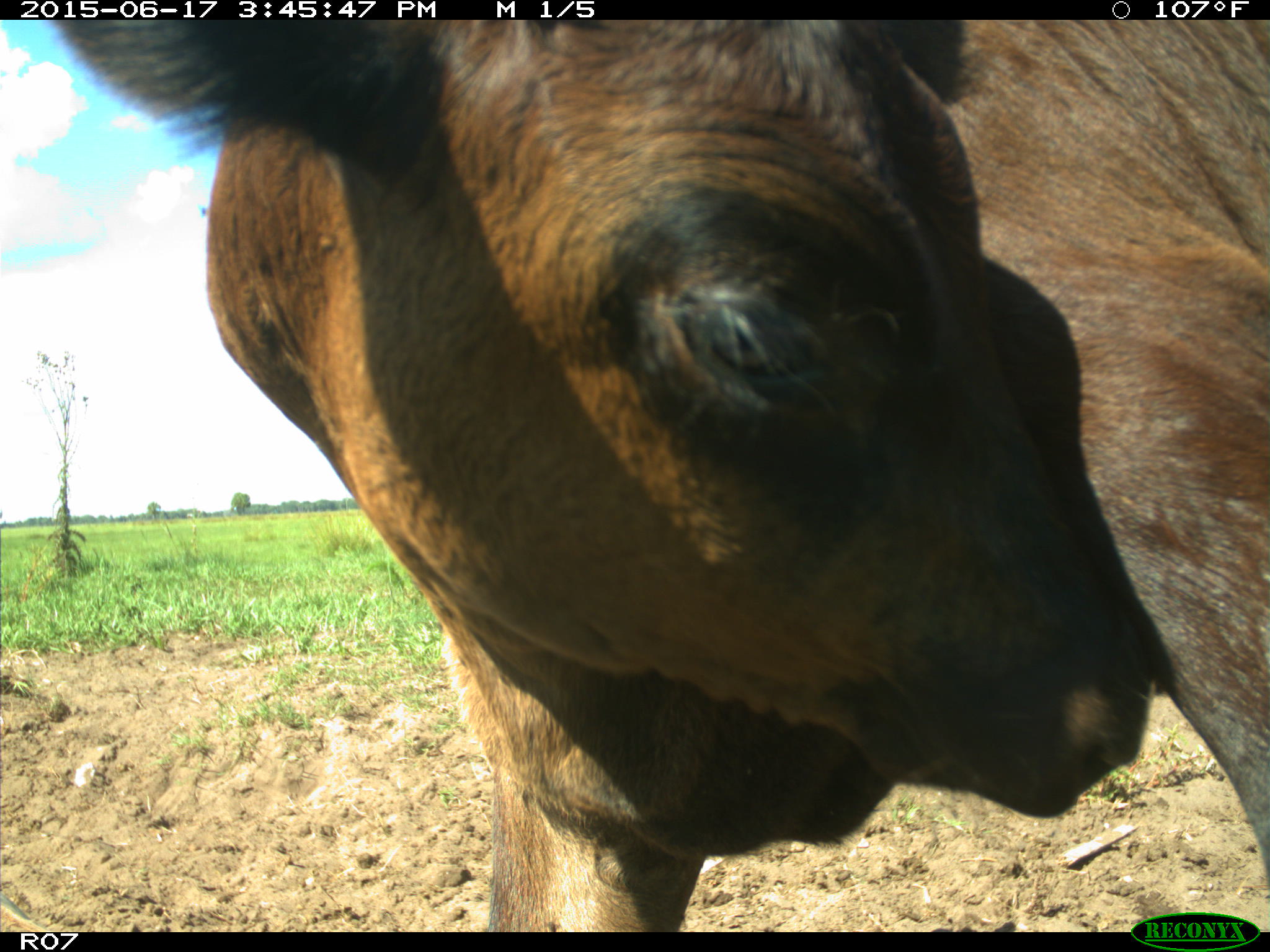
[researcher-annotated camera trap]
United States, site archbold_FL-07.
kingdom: Animalia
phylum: Chordata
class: Mammalia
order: Artiodactyla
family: Bovidae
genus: Bos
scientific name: Bos taurus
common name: domestic cow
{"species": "Bos taurus (domestic cow)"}